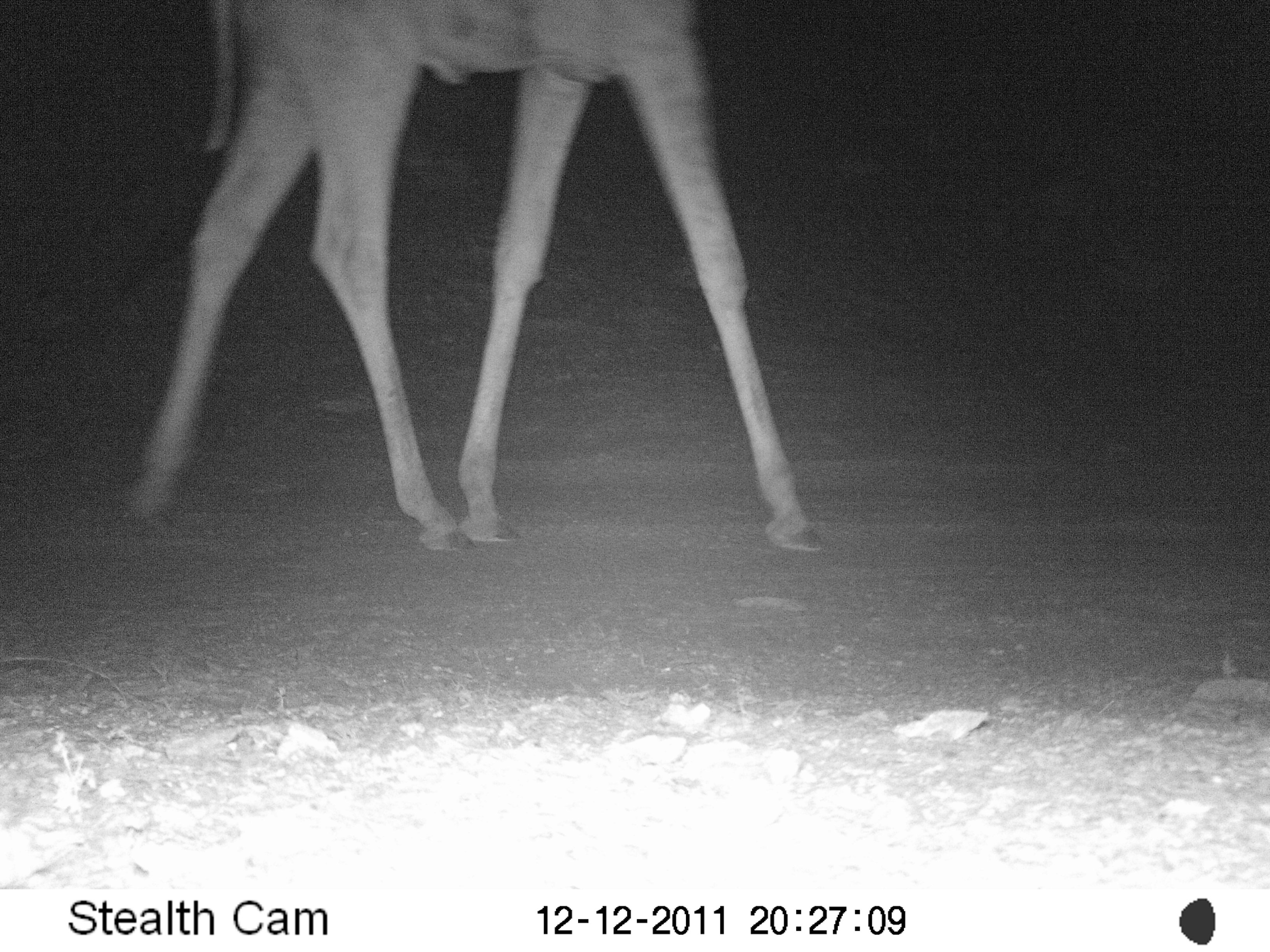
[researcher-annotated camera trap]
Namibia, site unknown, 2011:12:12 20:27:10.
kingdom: Animalia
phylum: Chordata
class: Mammalia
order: Artiodactyla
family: Giraffidae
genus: Giraffa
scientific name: Giraffa camelopardalis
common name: giraffe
Giraffa camelopardalis (giraffe).